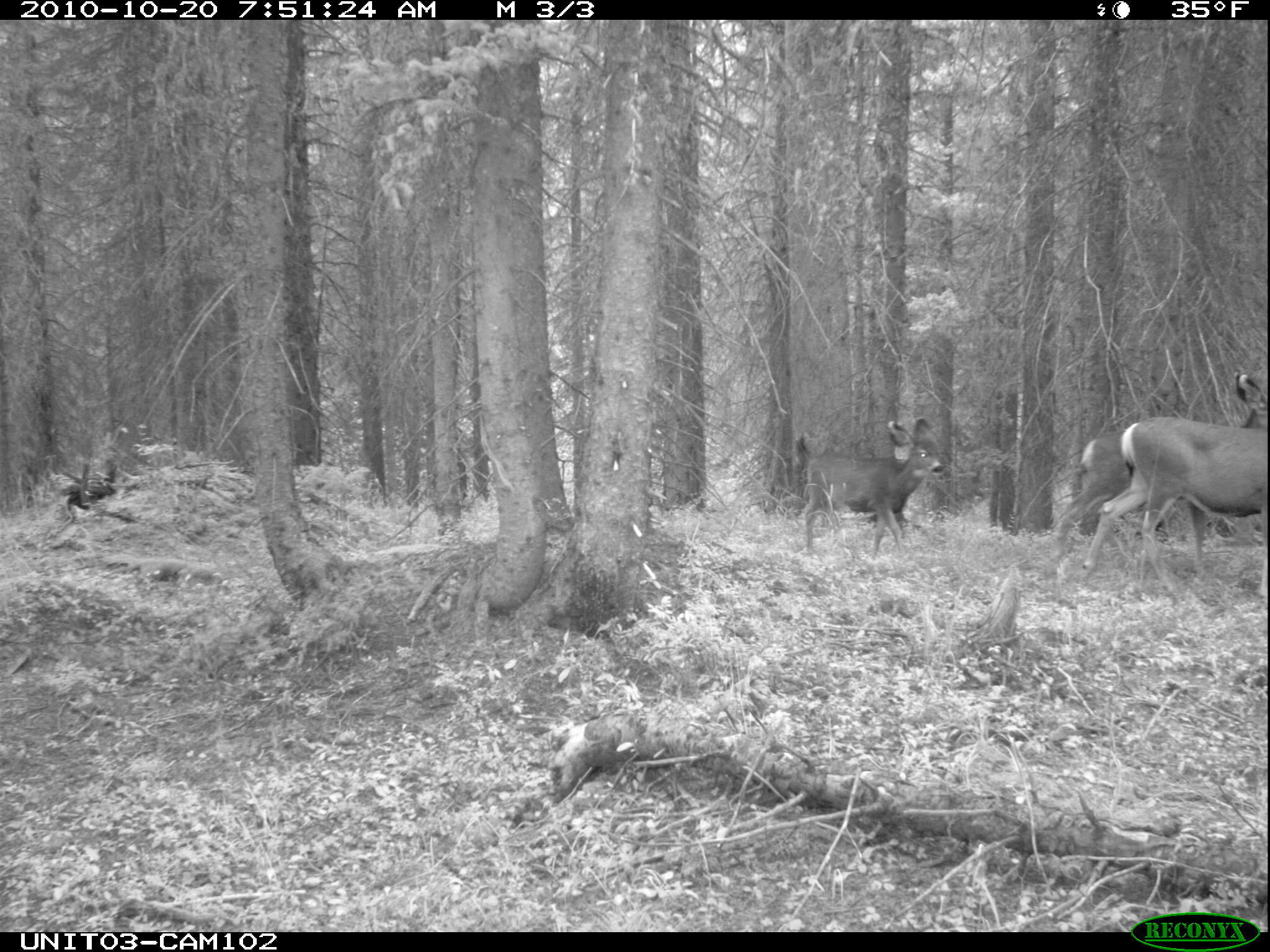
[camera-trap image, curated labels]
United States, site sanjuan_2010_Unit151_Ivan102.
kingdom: Animalia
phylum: Chordata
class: Mammalia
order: Artiodactyla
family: Cervidae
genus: Odocoileus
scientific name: Odocoileus hemionus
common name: mule deer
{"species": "Odocoileus hemionus (mule deer)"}